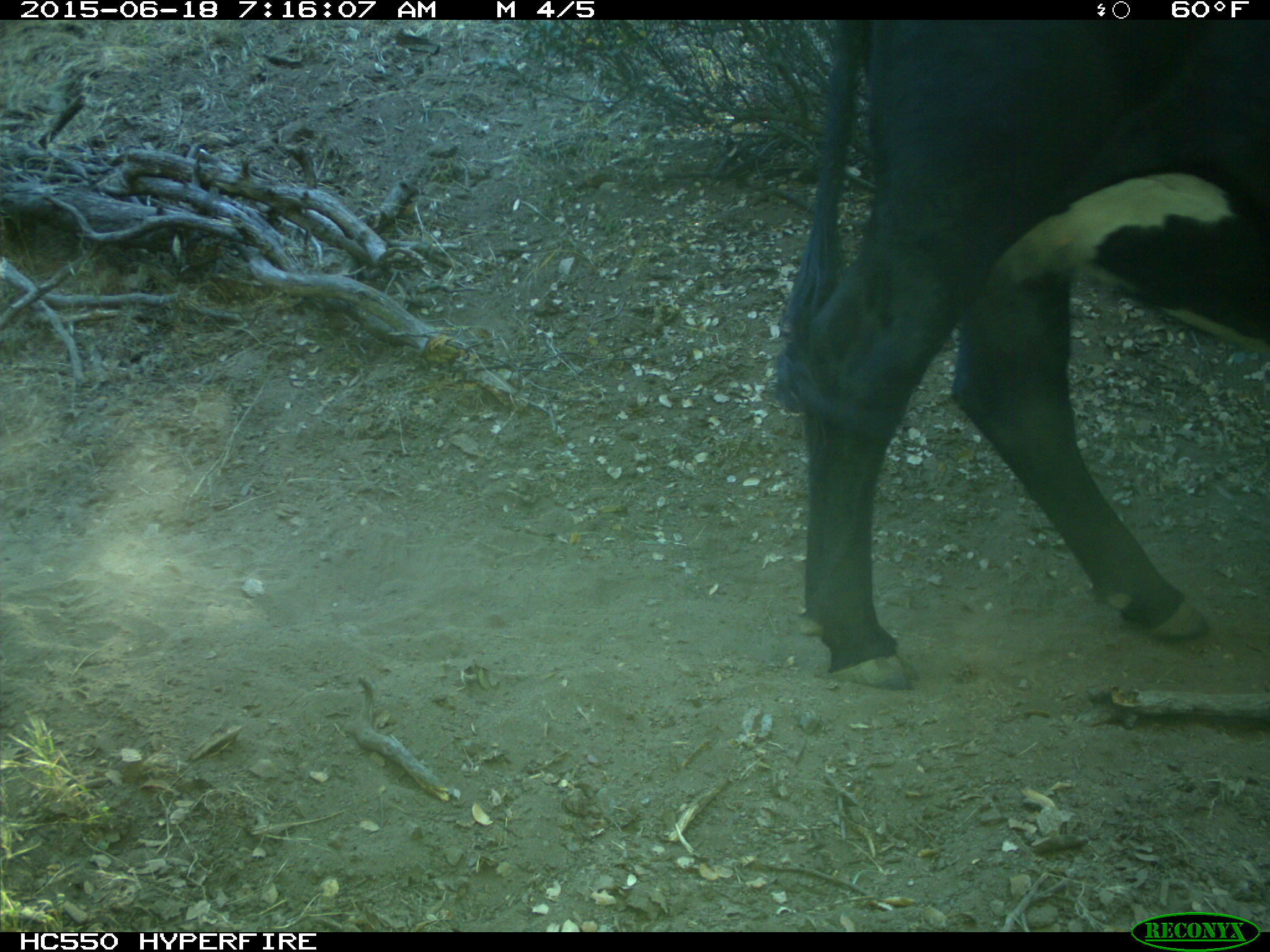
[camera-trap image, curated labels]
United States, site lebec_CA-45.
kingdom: Animalia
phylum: Chordata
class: Mammalia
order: Artiodactyla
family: Bovidae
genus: Bos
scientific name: Bos taurus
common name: domestic cow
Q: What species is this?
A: Bos taurus (domestic cow).